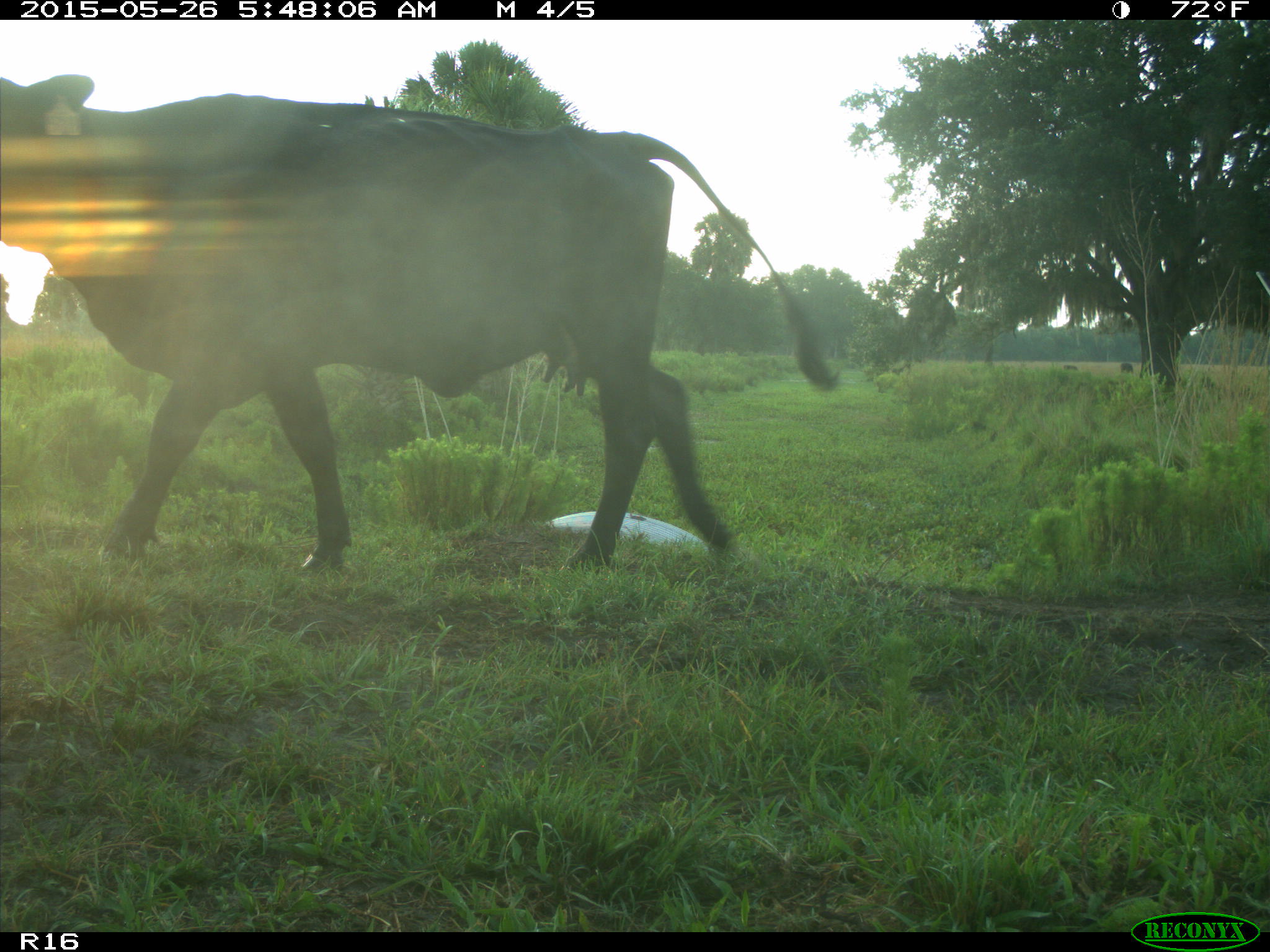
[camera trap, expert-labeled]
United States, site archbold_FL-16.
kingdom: Animalia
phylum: Chordata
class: Mammalia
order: Artiodactyla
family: Bovidae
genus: Bos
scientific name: Bos taurus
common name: domestic cow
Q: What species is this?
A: Bos taurus (domestic cow).